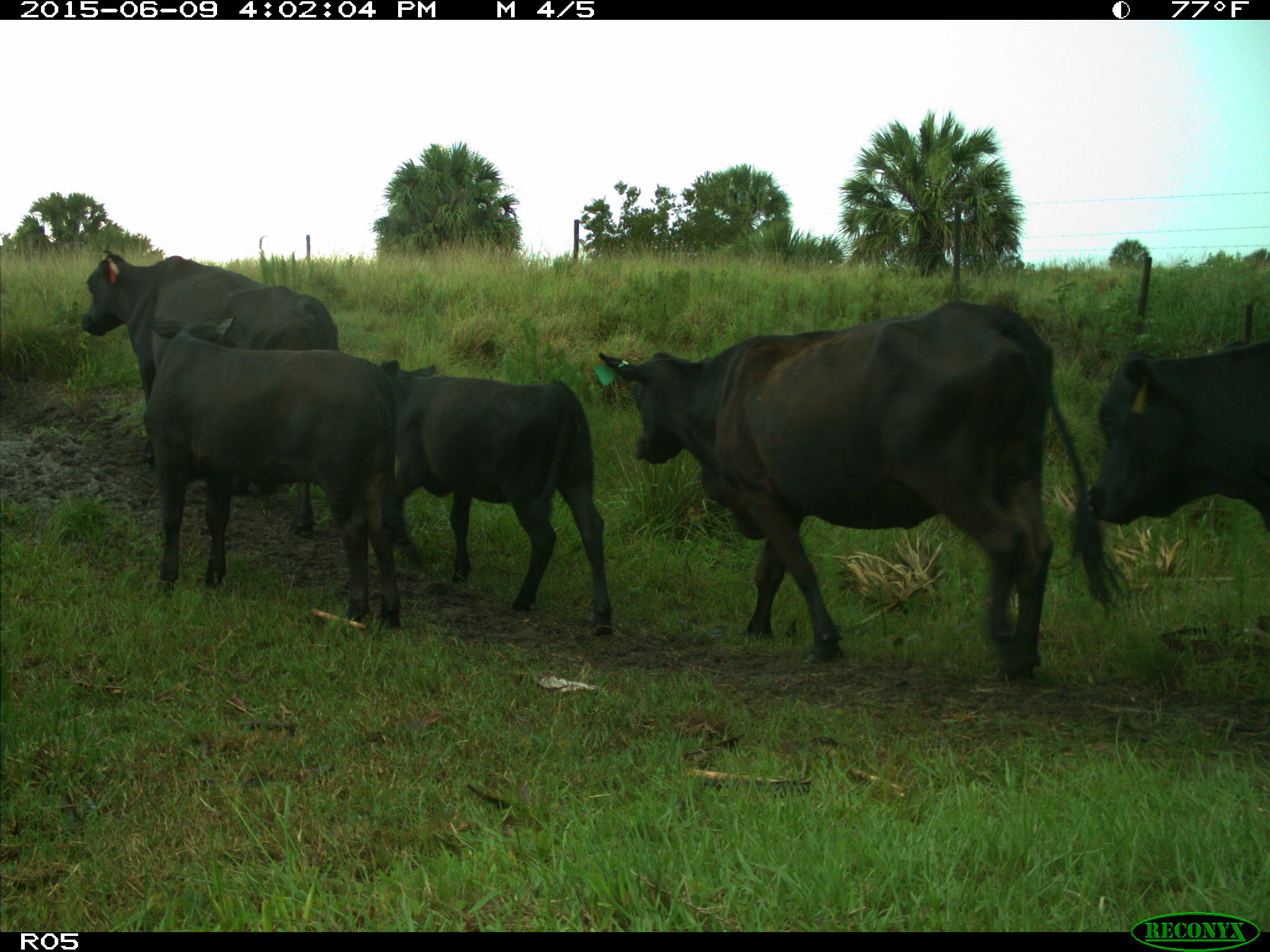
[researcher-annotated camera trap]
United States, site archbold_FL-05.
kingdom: Animalia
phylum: Chordata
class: Mammalia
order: Artiodactyla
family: Bovidae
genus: Bos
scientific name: Bos taurus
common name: domestic cow